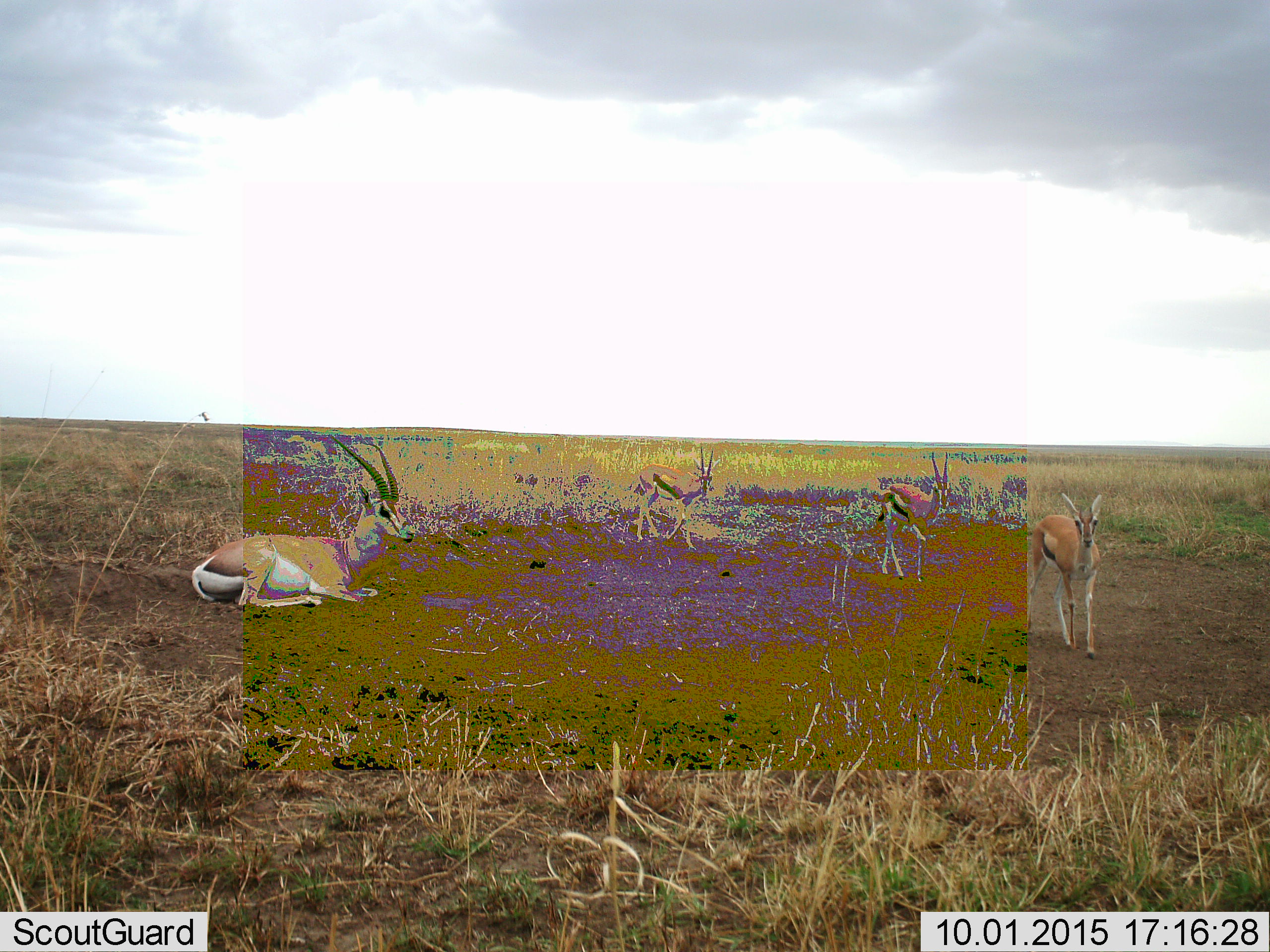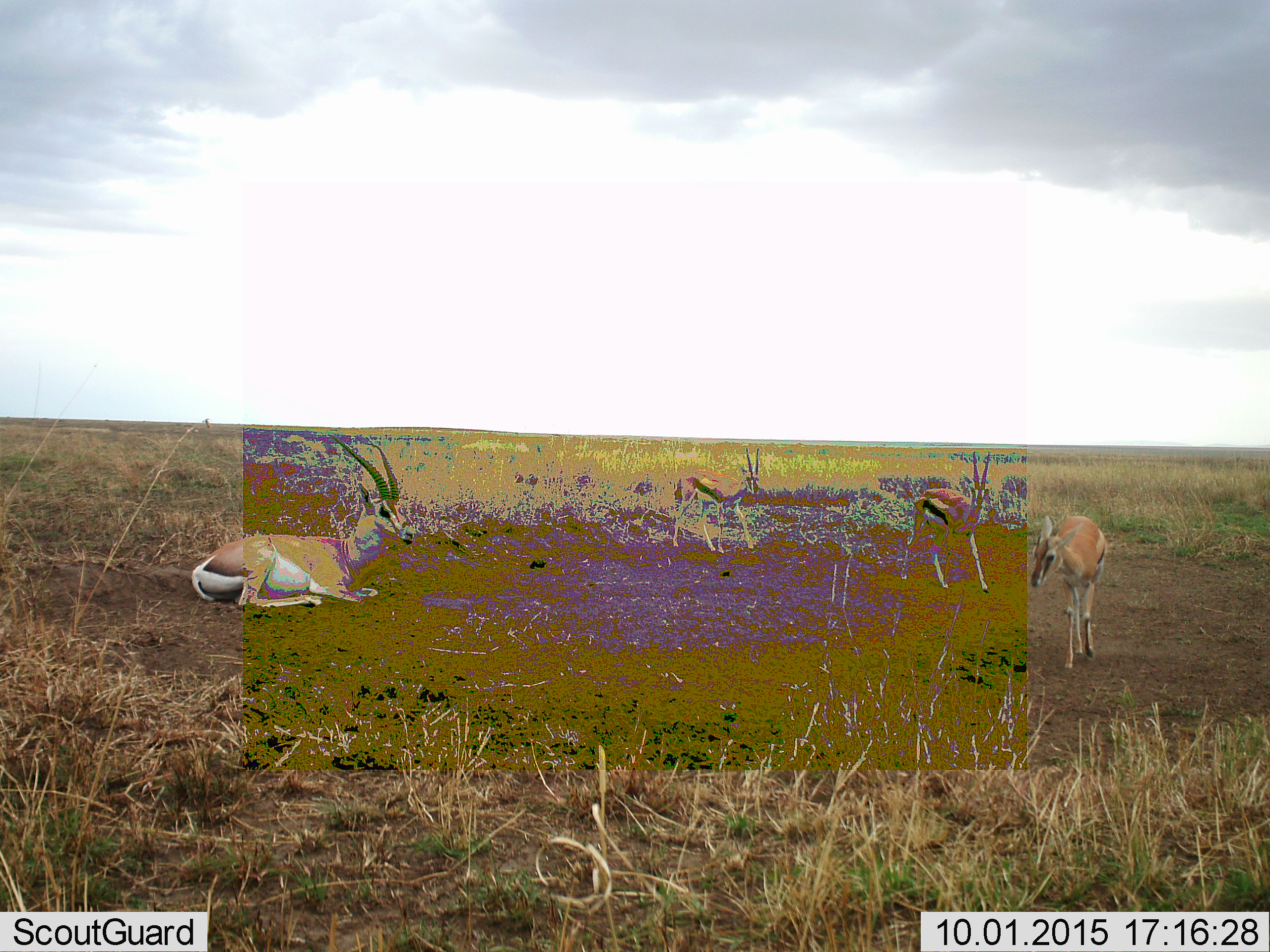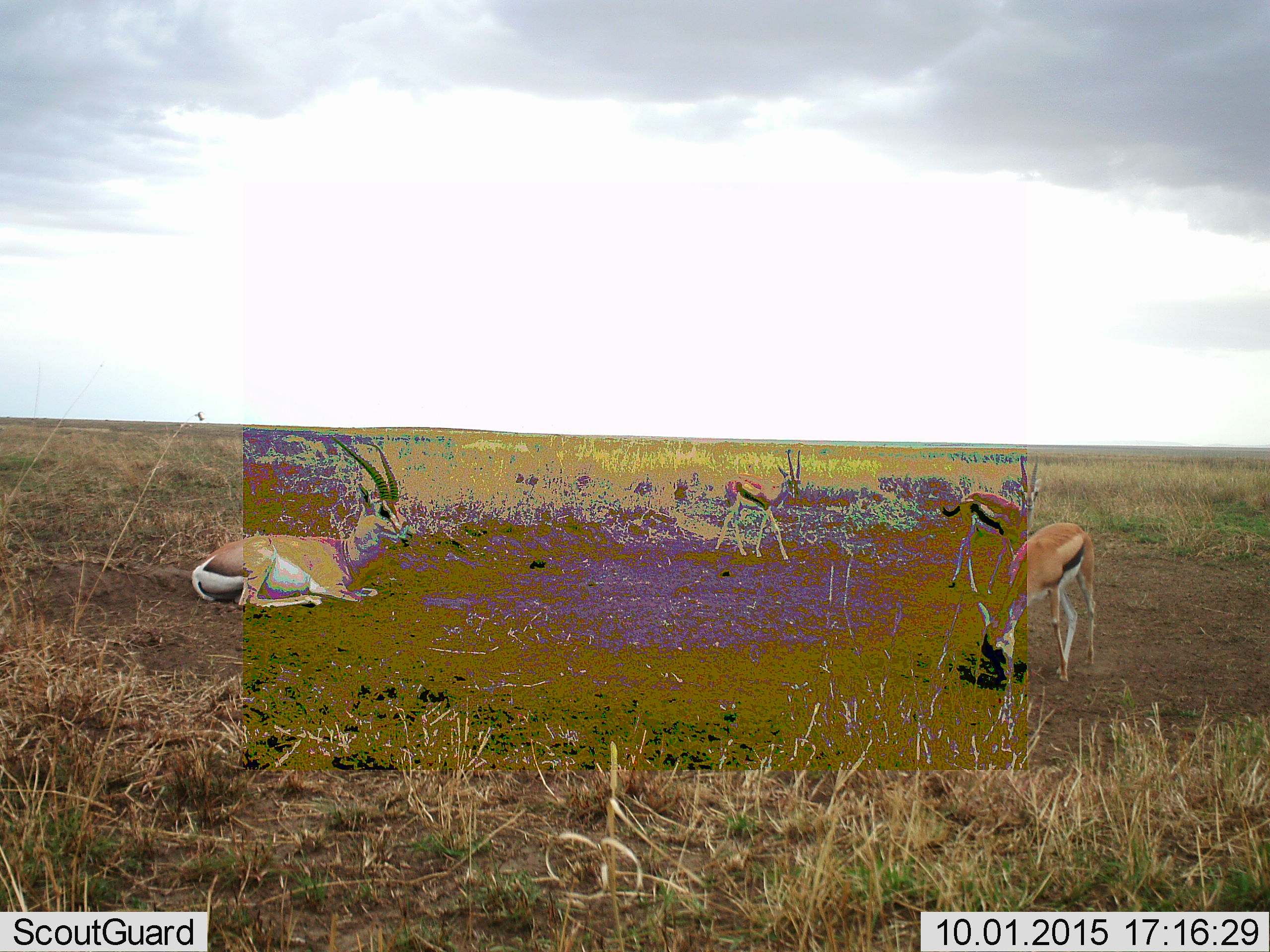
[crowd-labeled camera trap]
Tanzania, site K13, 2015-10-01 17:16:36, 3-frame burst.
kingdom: Animalia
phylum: Chordata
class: Mammalia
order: Artiodactyla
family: Bovidae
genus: Eudorcas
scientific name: Eudorcas thomsonii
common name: thomson's gazelle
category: gazellethomsons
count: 4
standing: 33%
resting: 67%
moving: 67%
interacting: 0%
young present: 0%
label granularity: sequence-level